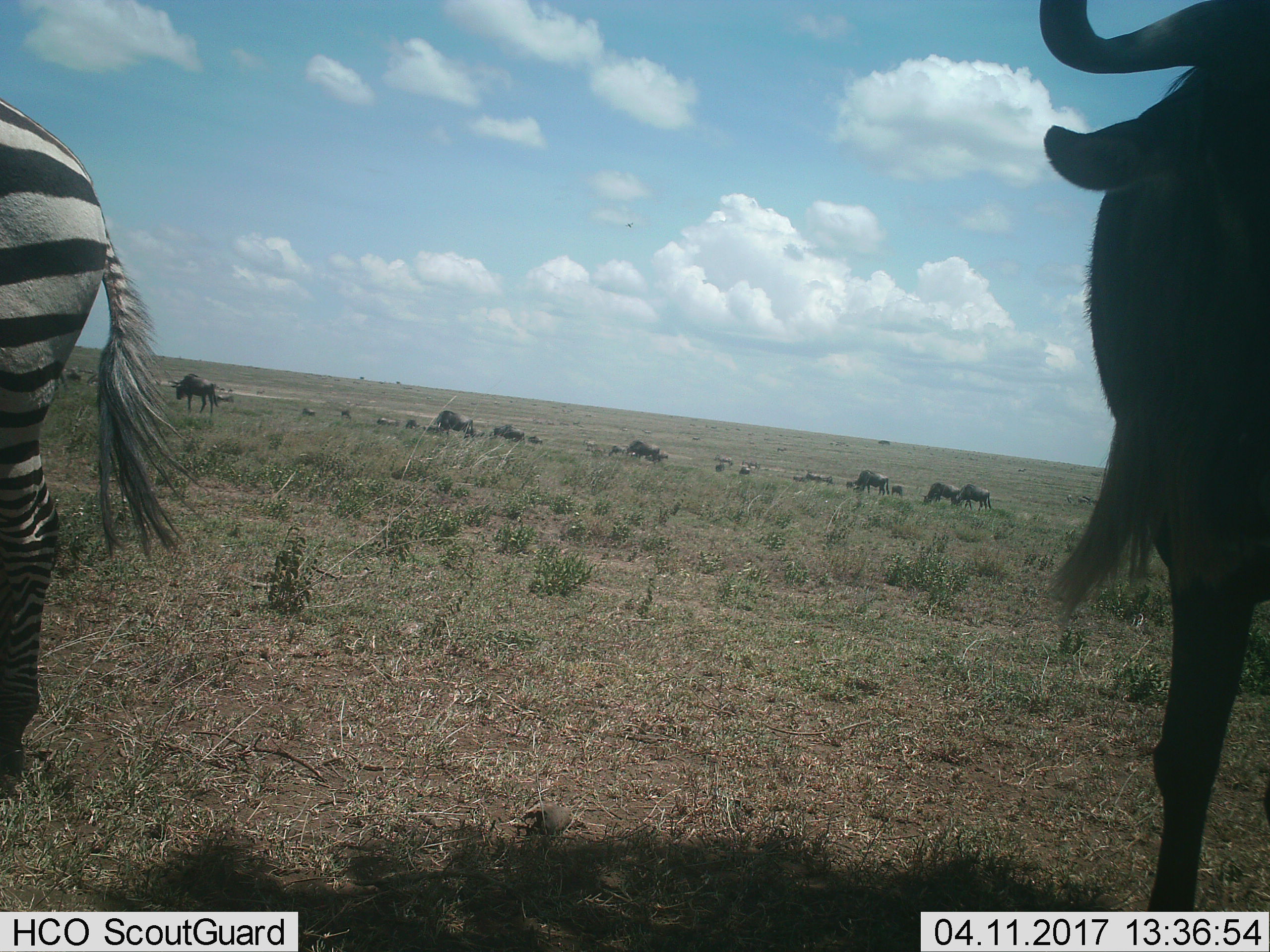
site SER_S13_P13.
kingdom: Animalia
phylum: Chordata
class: Mammalia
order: Artiodactyla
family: Bovidae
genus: Connochaetes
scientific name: Connochaetes taurinus taurinus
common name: blue wildebeest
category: wildebeestblue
Wildebeestblue (blue wildebeest) (Connochaetes taurinus taurinus), count 11-50. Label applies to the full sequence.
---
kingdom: Animalia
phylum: Chordata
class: Mammalia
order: Perissodactyla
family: Equidae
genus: Equus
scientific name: Equus quagga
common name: plains zebra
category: zebraplains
Zebraplains (plains zebra) (Equus quagga), count 1. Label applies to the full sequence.